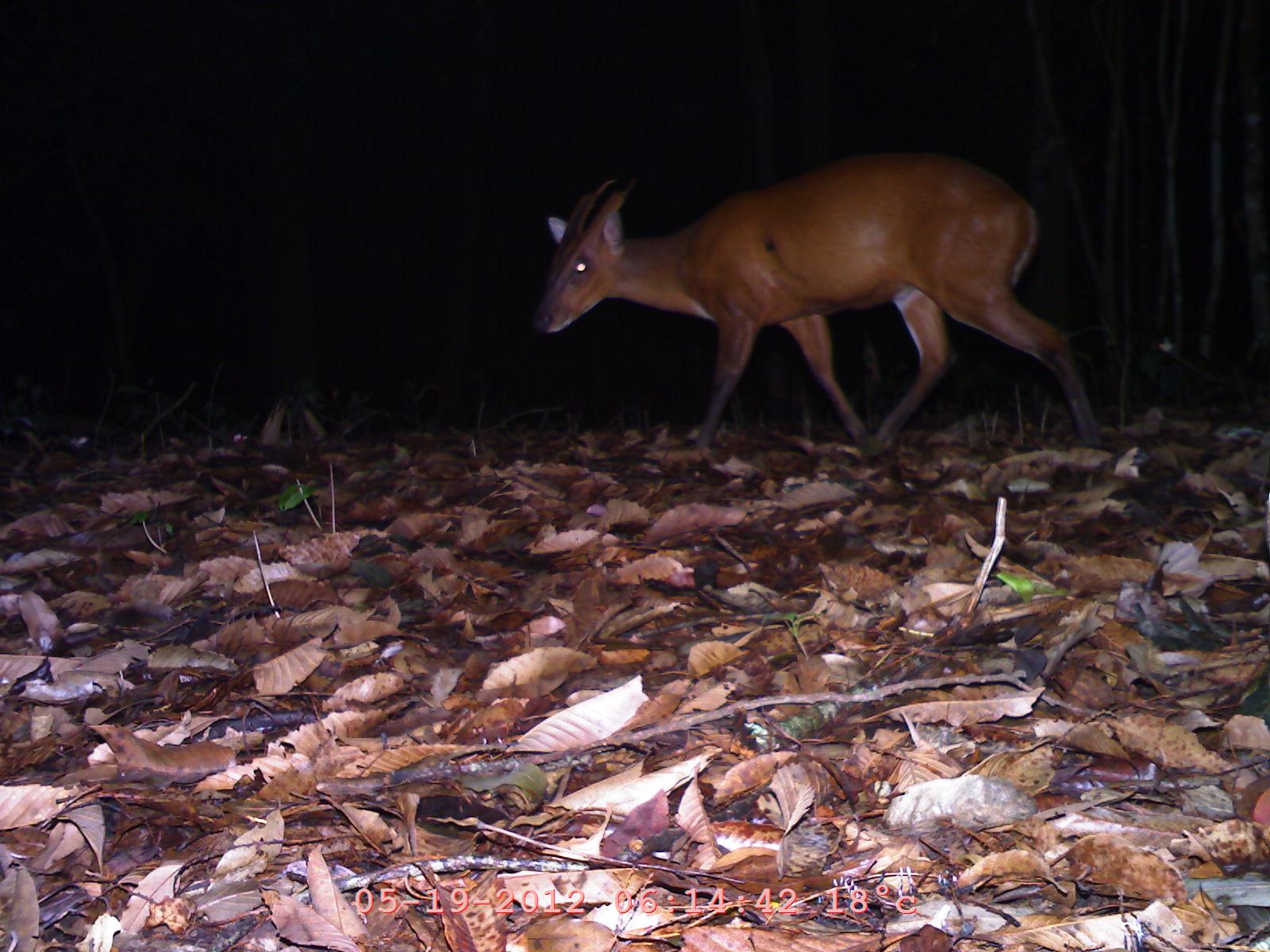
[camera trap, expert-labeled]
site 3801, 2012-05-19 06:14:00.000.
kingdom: Animalia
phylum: Chordata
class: Mammalia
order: Artiodactyla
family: Cervidae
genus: Muntiacus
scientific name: Muntiacus muntjak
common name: southern red muntjac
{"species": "Muntiacus muntjak (southern red muntjac)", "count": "1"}